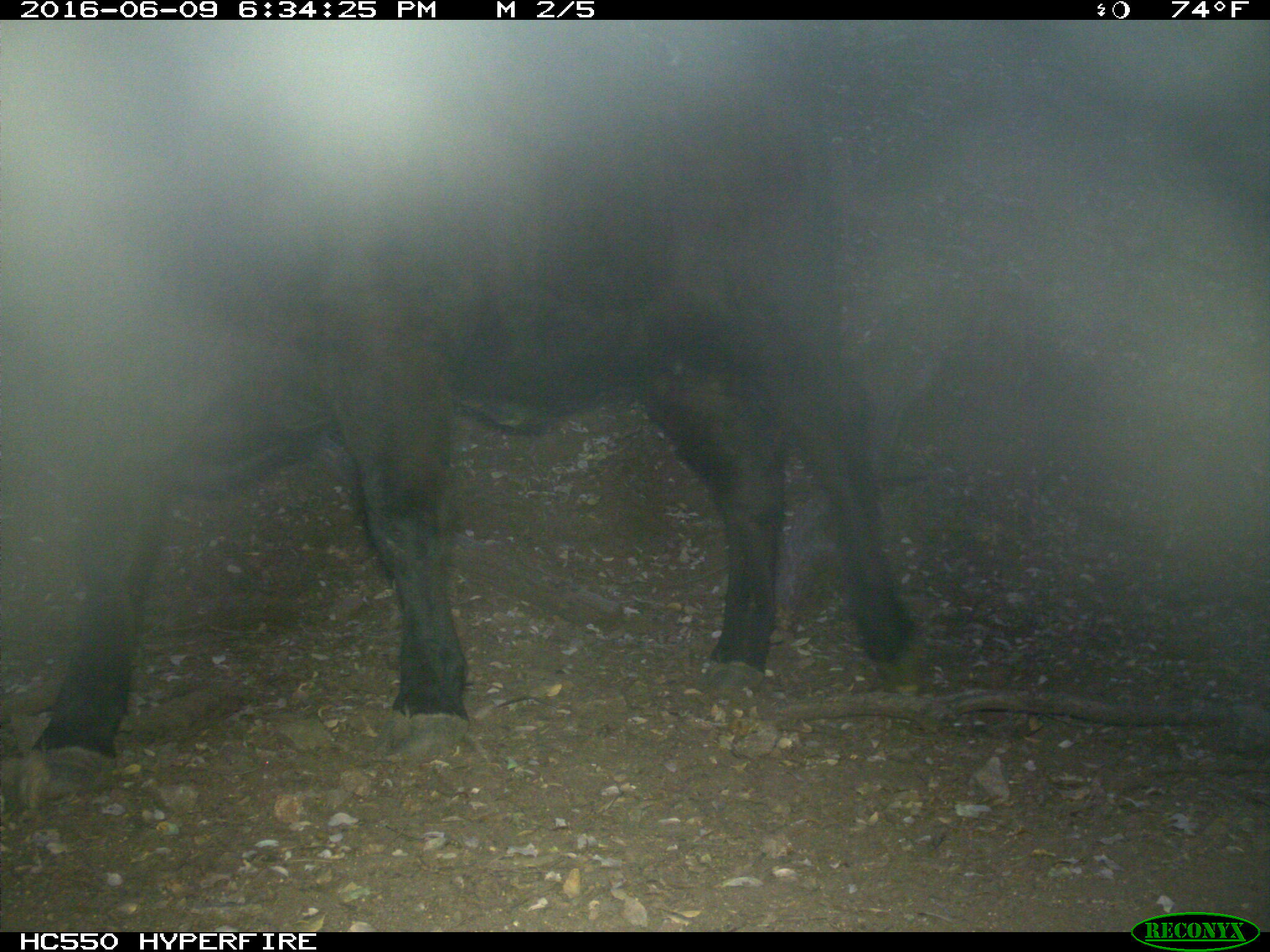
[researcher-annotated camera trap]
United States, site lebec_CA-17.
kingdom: Animalia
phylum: Chordata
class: Mammalia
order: Artiodactyla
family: Bovidae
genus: Bos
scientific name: Bos taurus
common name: domestic cow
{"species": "Bos taurus (domestic cow)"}